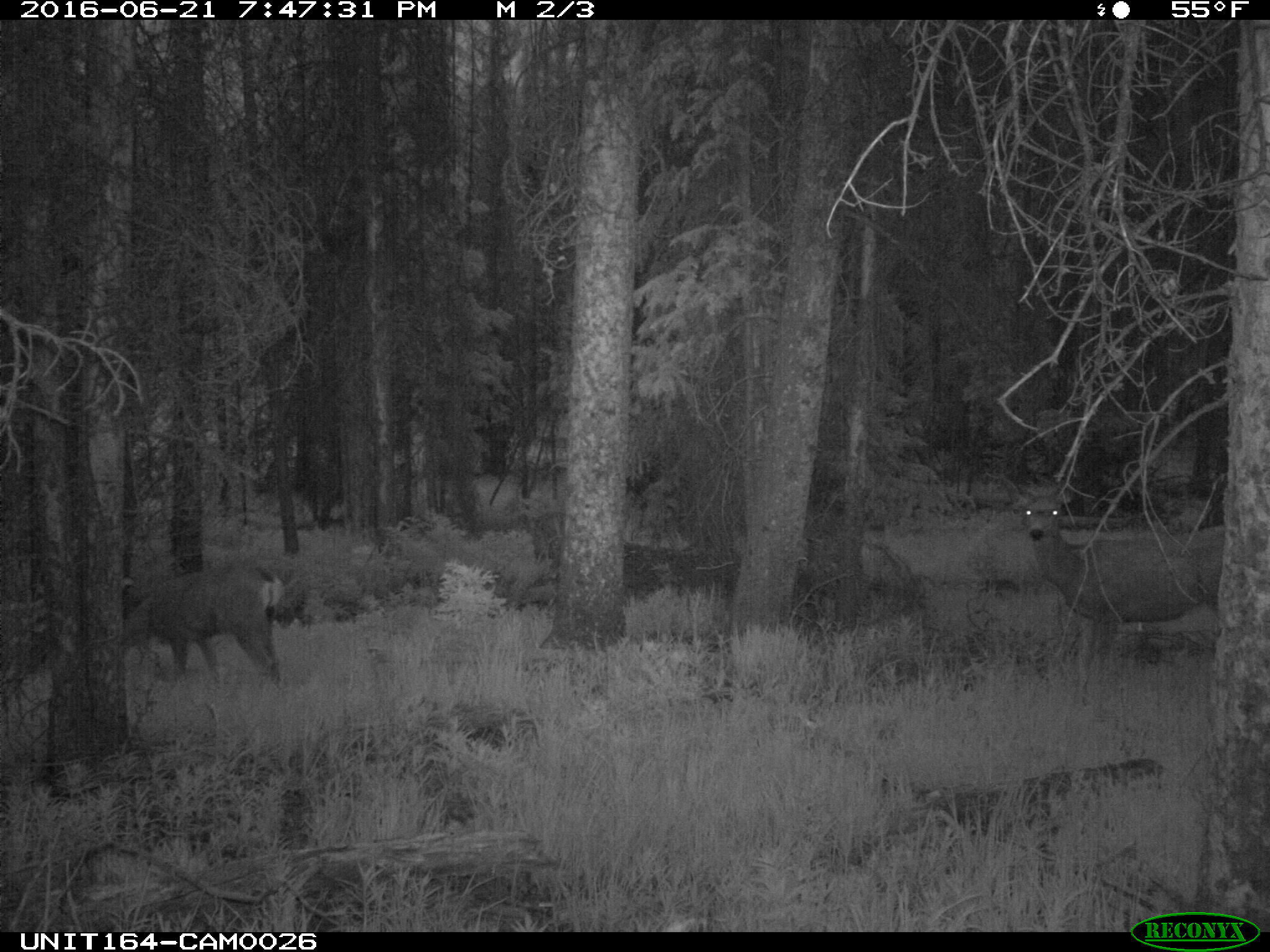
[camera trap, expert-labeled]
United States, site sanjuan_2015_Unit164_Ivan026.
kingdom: Animalia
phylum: Chordata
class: Mammalia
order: Artiodactyla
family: Cervidae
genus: Odocoileus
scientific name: Odocoileus hemionus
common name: mule deer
Odocoileus hemionus (mule deer).